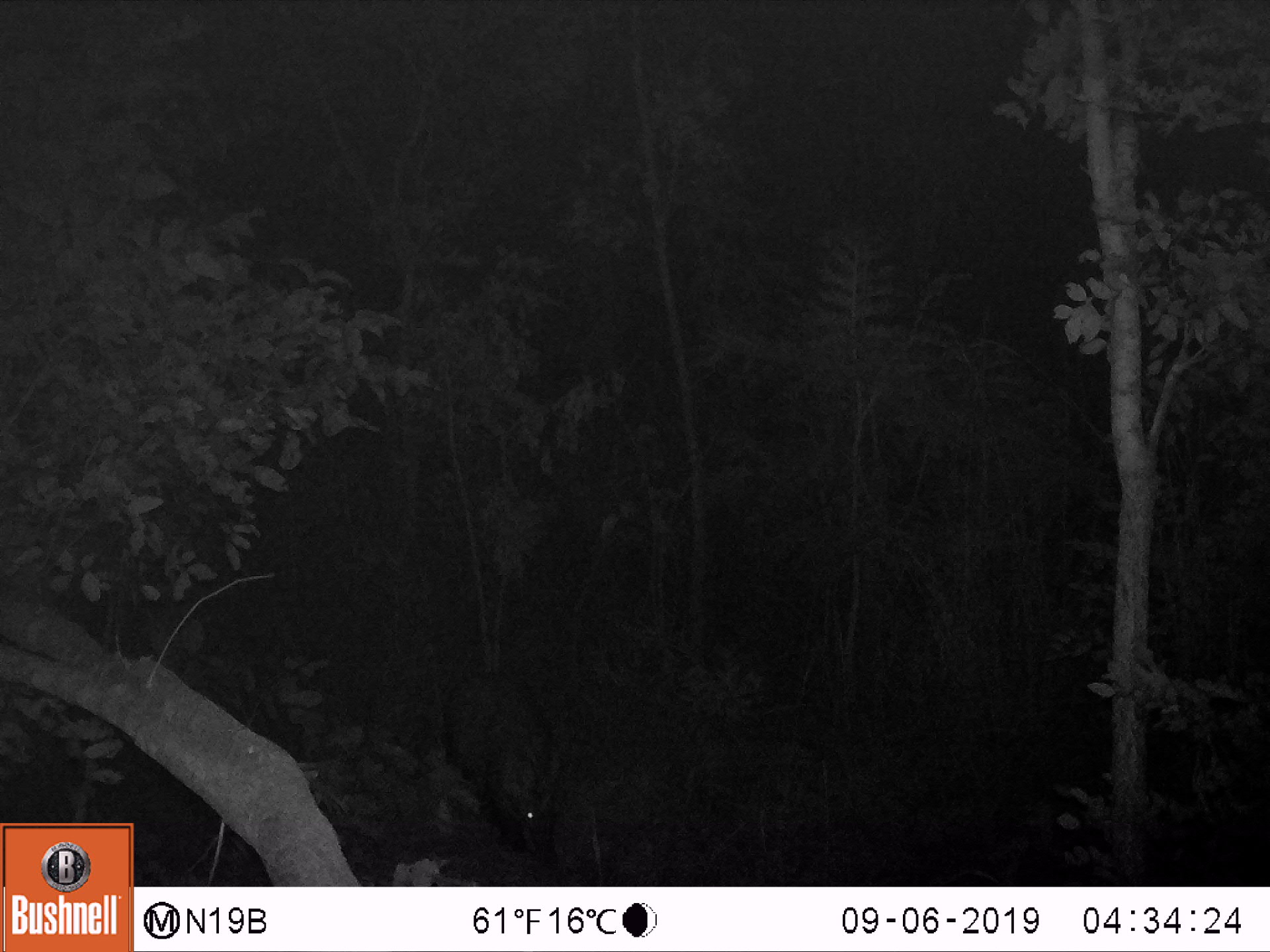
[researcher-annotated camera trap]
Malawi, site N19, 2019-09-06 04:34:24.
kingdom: Animalia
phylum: Chordata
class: Mammalia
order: Tubulidentata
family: Orycteropodidae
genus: Orycteropus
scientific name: Orycteropus afer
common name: aardvark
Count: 1.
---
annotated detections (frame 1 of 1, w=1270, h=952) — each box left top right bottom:
aardvark: 428 670 575 866